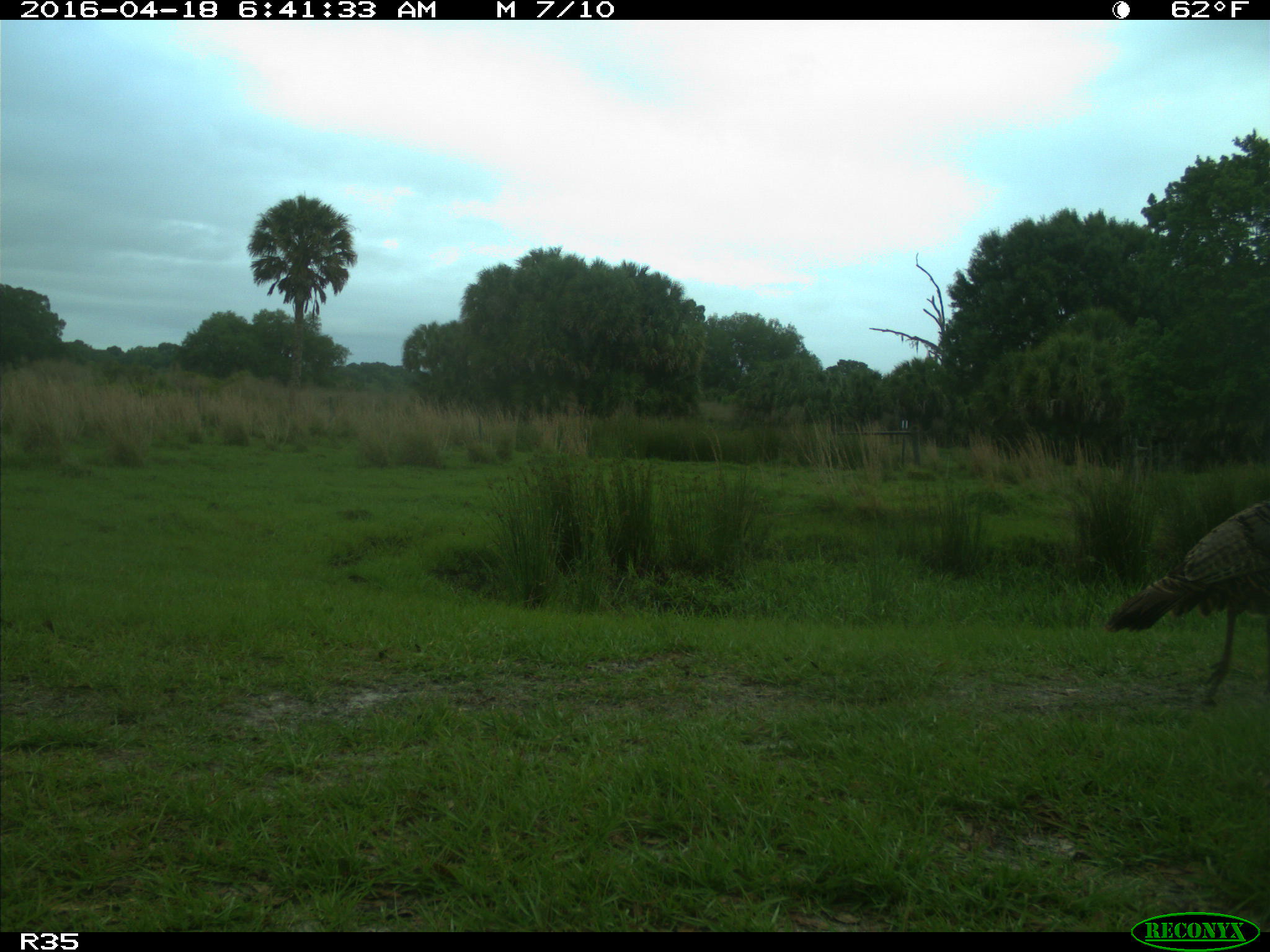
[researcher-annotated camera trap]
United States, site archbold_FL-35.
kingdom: Animalia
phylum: Chordata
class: Aves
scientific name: Aves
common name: birds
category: unidentified bird